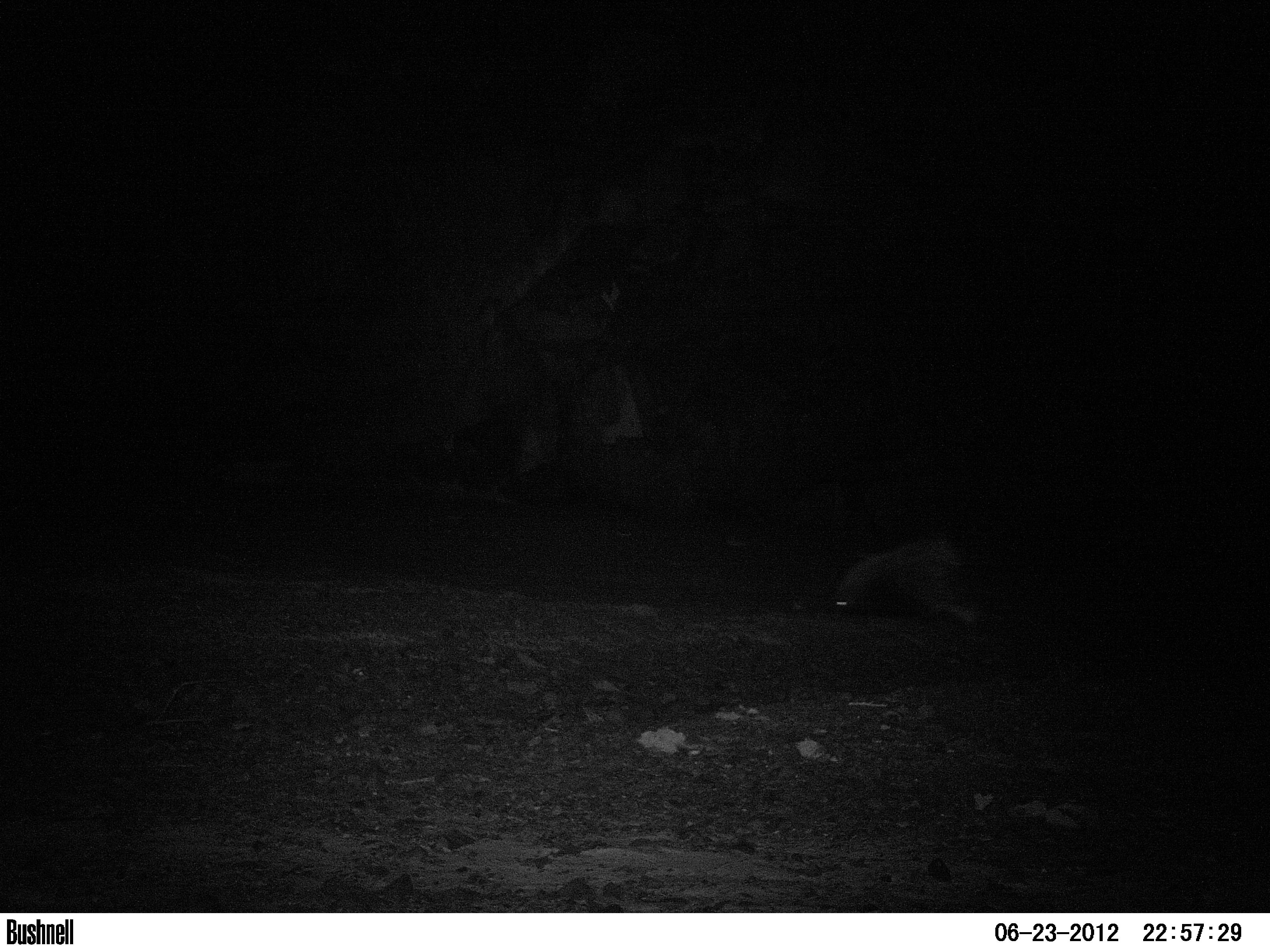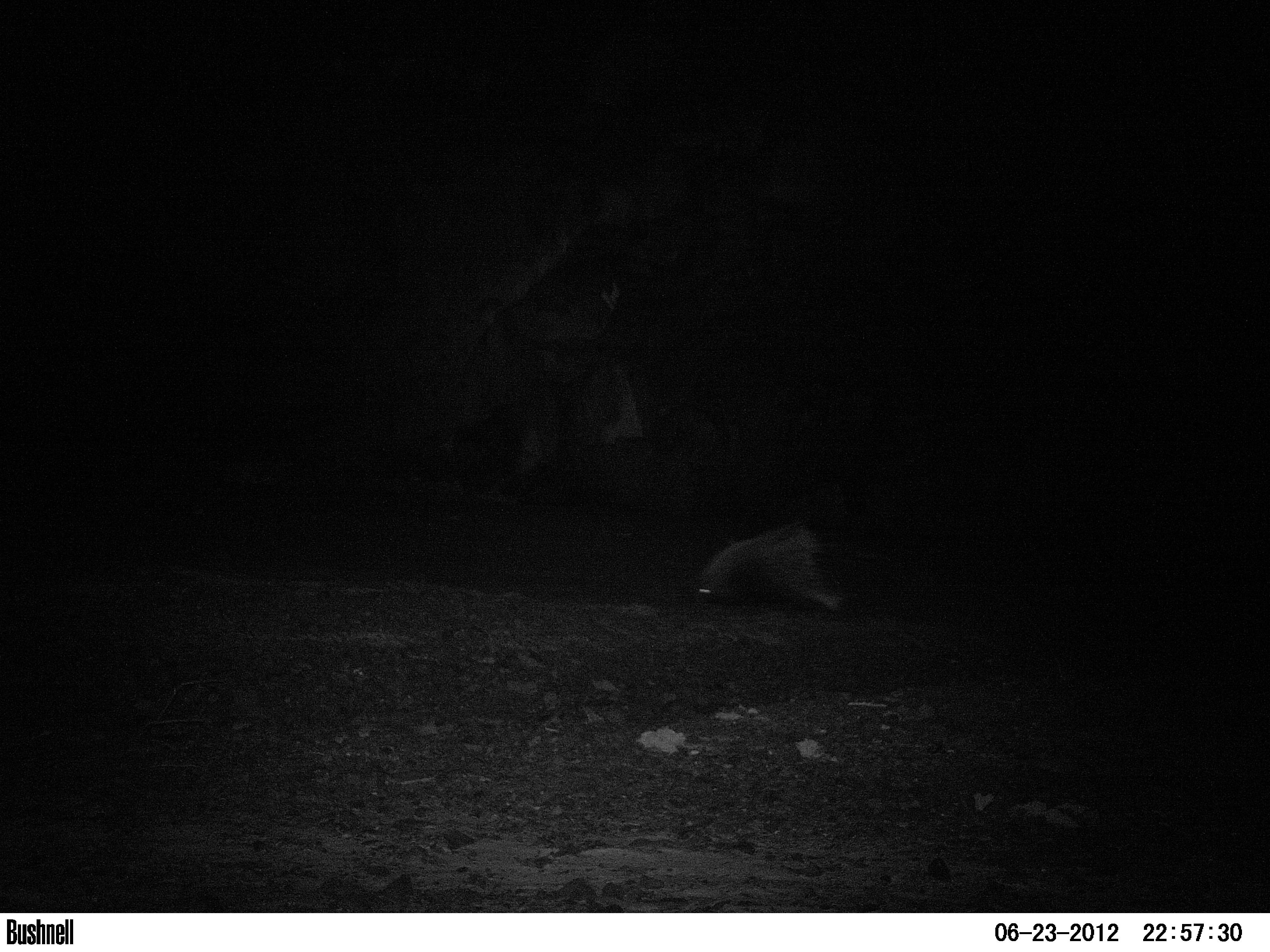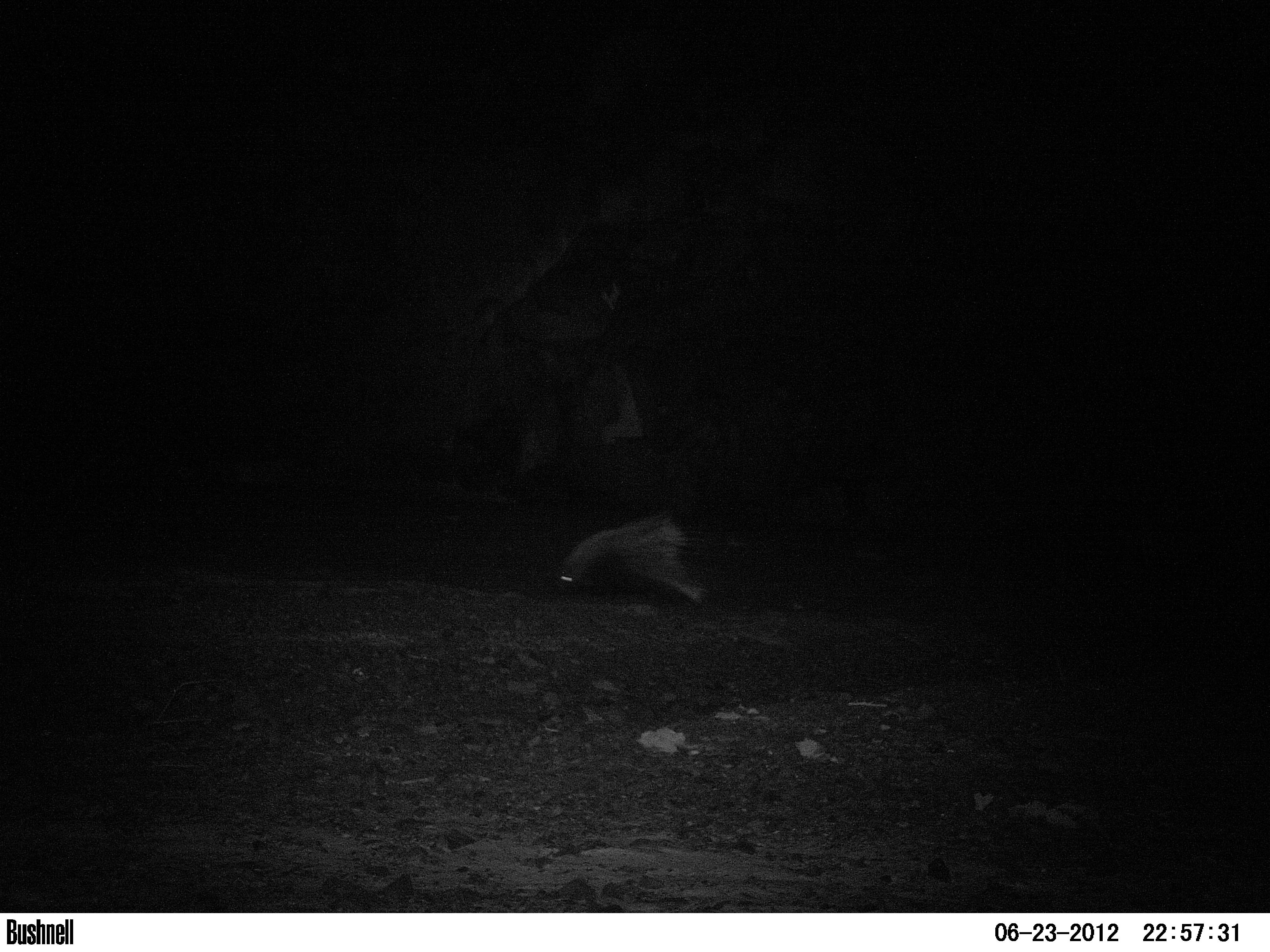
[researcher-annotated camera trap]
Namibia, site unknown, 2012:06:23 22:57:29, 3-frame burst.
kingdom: Animalia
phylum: Chordata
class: Mammalia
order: Rodentia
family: Hystricidae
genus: Hystrix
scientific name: Hystrix africaeaustralis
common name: cape porcupine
Hystrix africaeaustralis (cape porcupine).